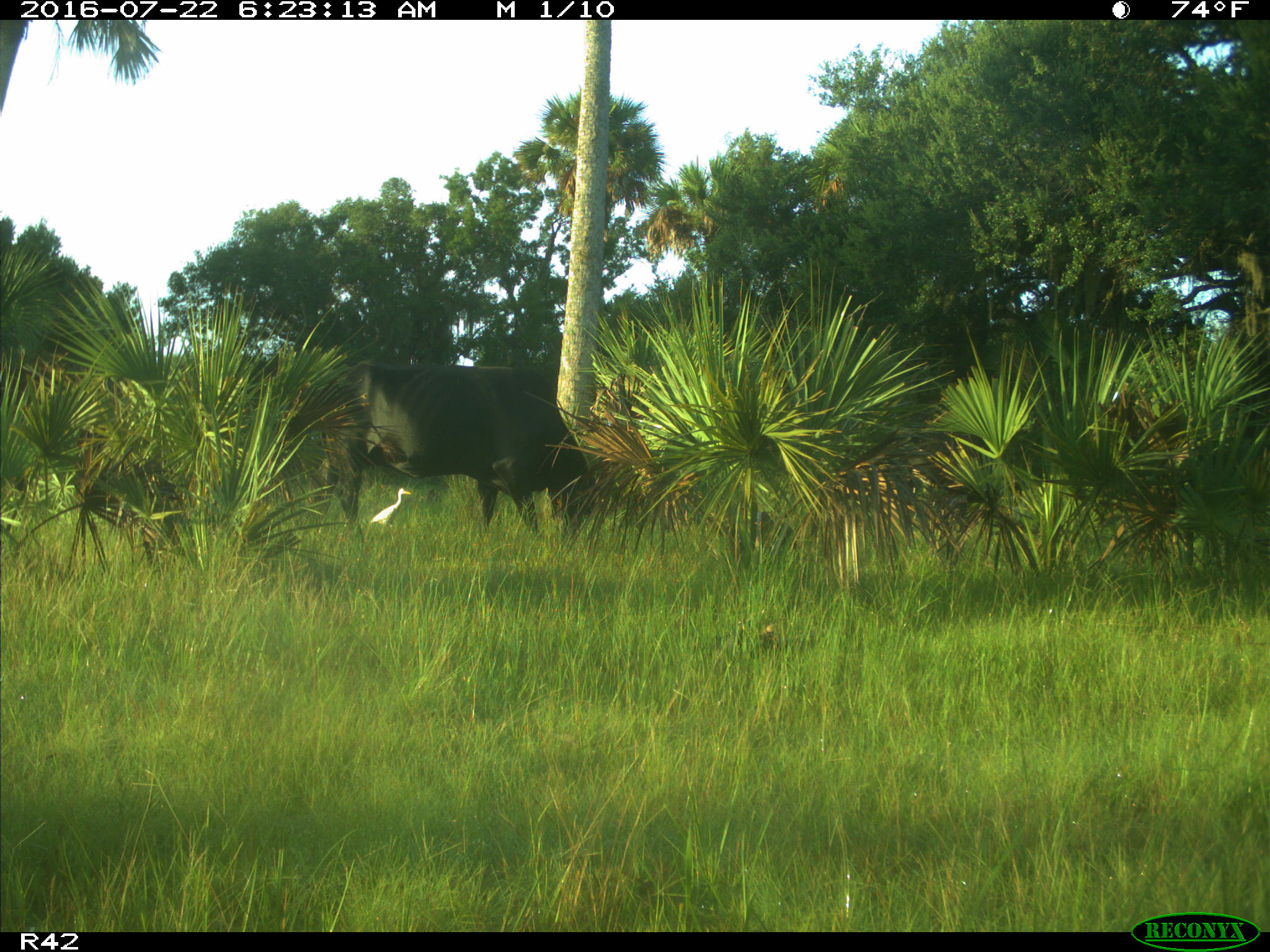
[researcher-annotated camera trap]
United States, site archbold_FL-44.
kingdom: Animalia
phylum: Chordata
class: Mammalia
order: Artiodactyla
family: Bovidae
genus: Bos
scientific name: Bos taurus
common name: domestic cow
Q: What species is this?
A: Bos taurus (domestic cow).